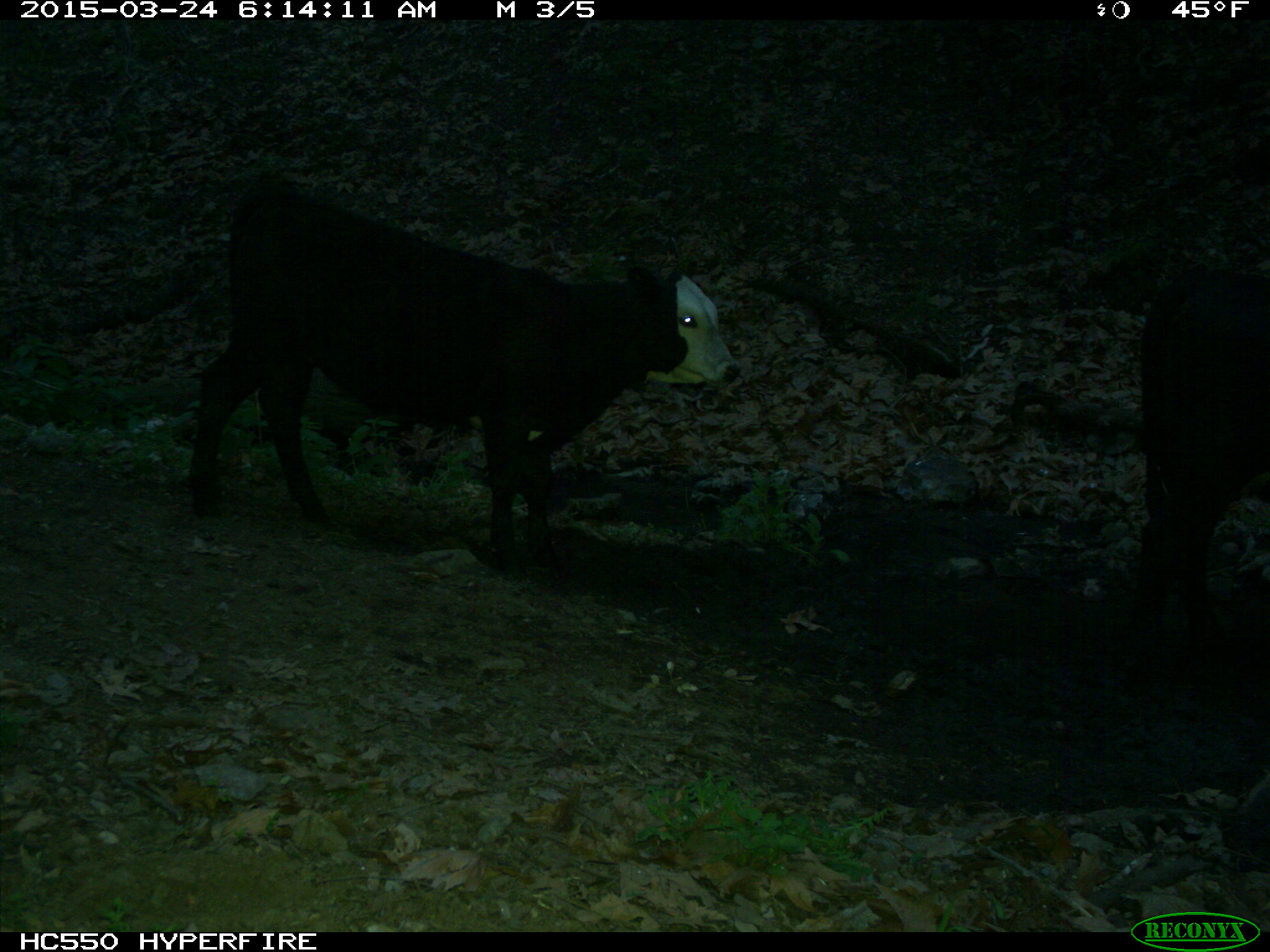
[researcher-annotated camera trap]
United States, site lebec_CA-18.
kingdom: Animalia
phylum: Chordata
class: Mammalia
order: Artiodactyla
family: Bovidae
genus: Bos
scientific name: Bos taurus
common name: domestic cow